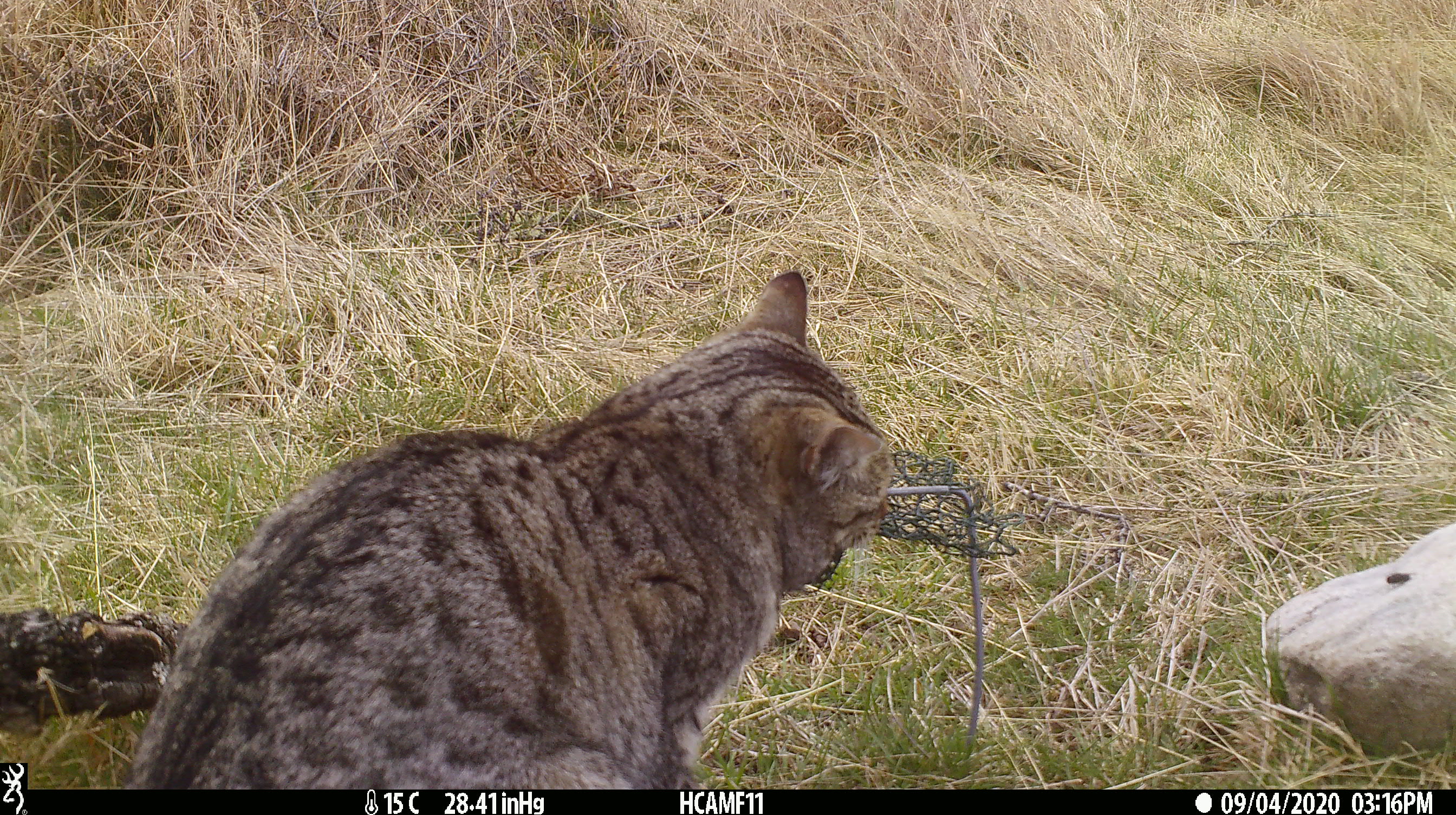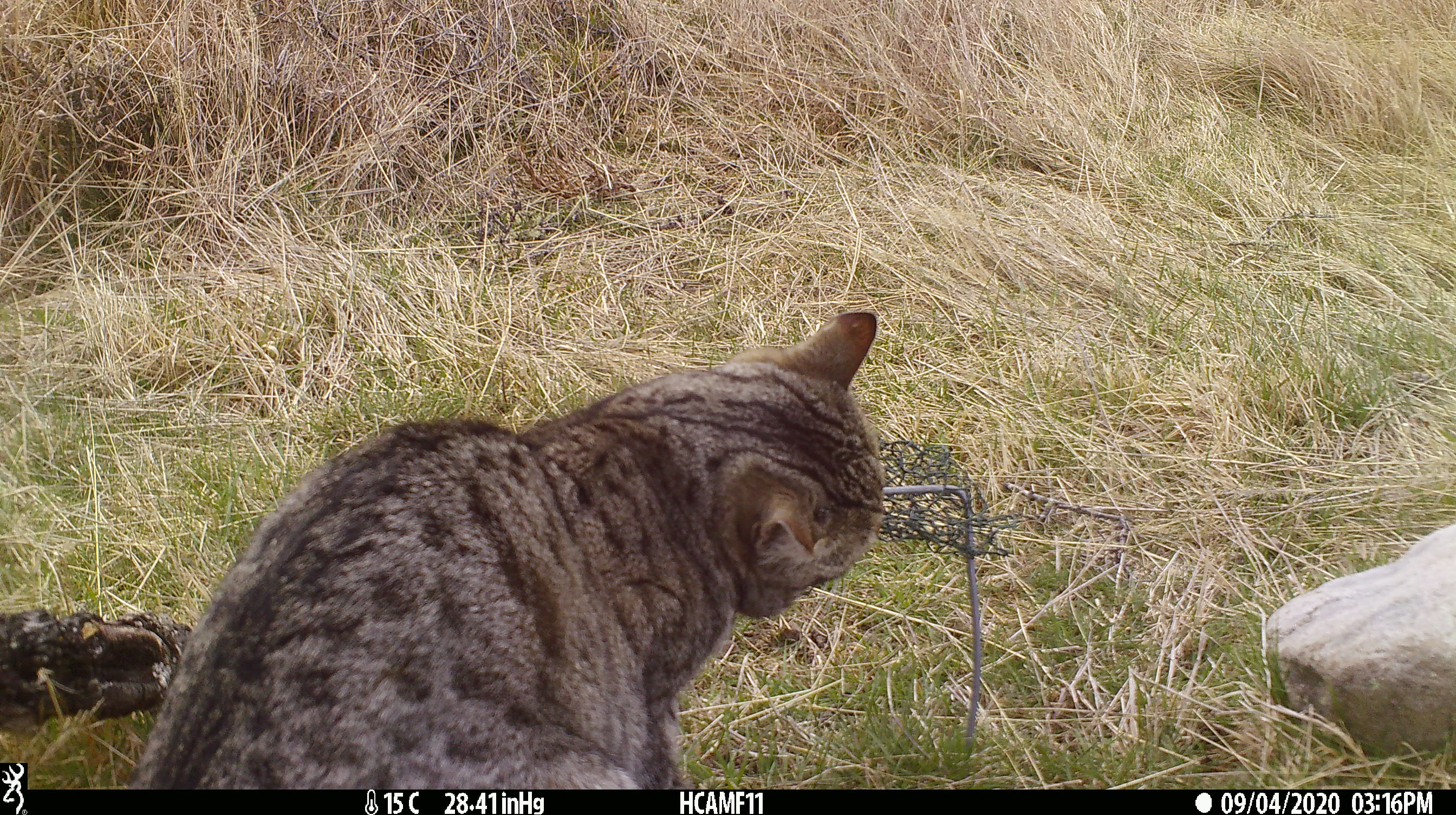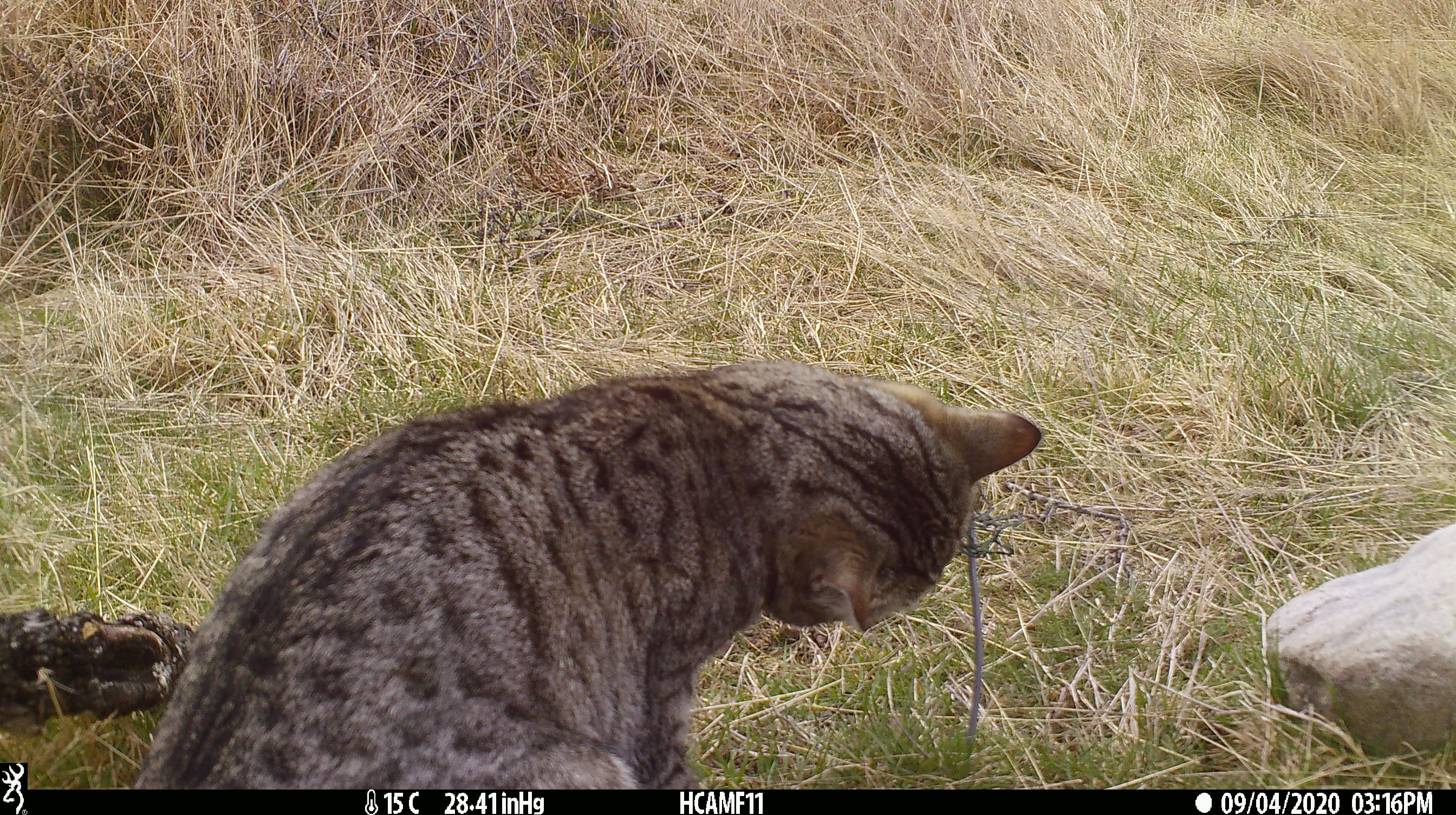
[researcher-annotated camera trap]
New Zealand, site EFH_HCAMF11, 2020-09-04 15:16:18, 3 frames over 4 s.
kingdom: Animalia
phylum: Chordata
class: Mammalia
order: Carnivora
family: Felidae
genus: Felis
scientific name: Felis catus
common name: domestic cat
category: cat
Cat (domestic cat) (Felis catus).